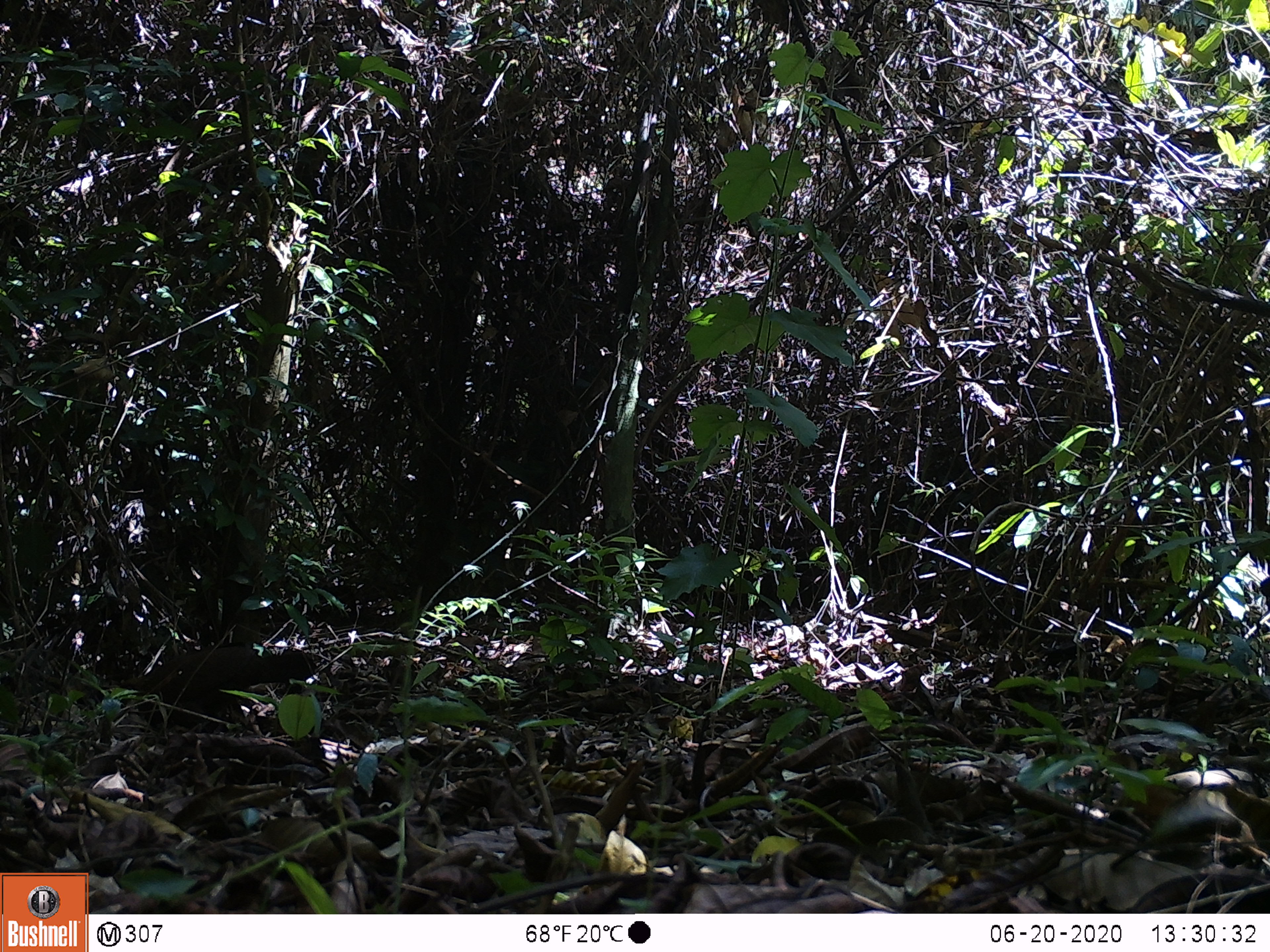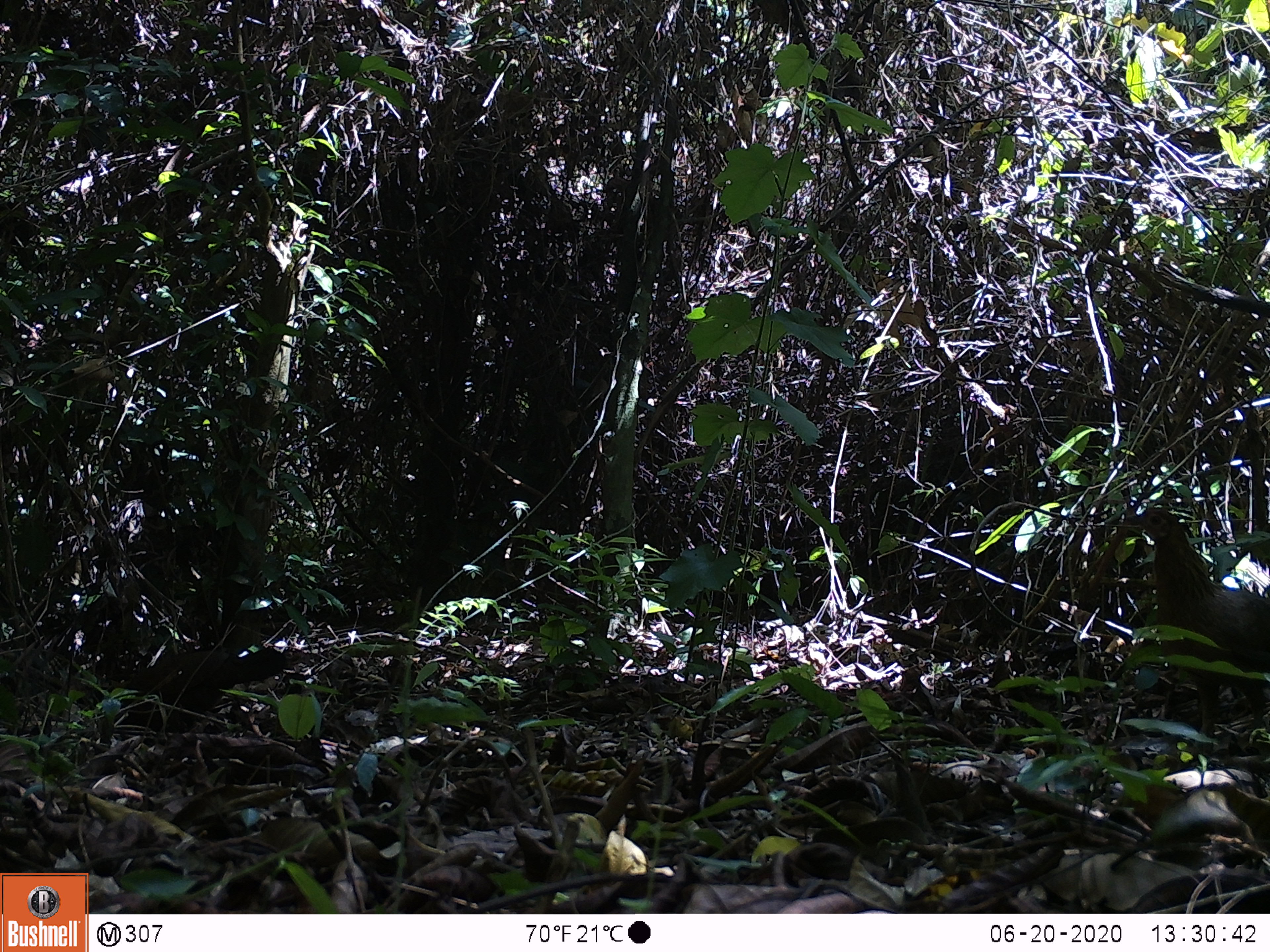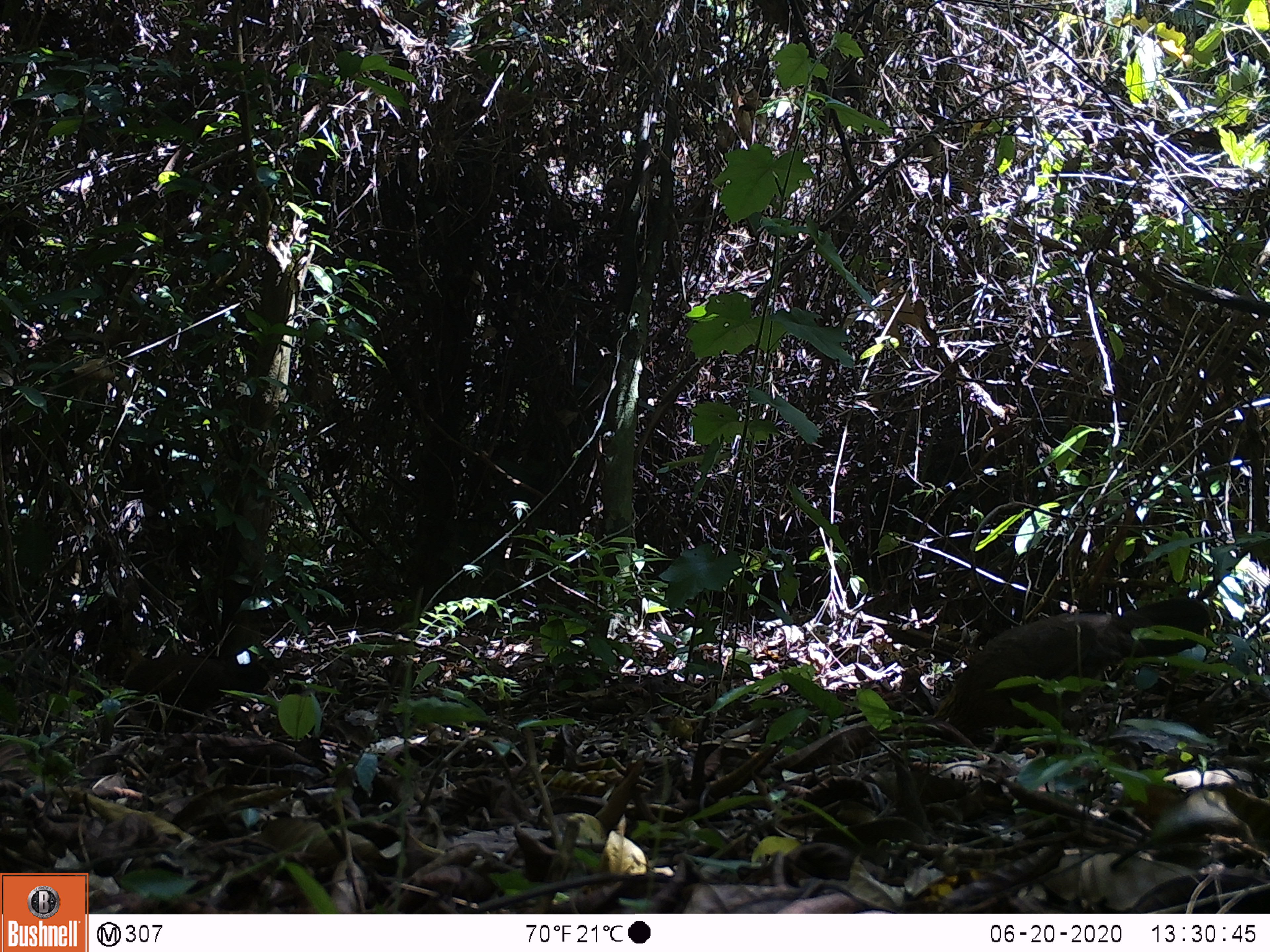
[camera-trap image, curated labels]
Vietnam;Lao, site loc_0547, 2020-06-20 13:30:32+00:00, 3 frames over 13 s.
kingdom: Animalia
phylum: Chordata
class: Aves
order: Galliformes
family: Phasianidae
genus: Gallus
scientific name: Gallus gallus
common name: red junglefowl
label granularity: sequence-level